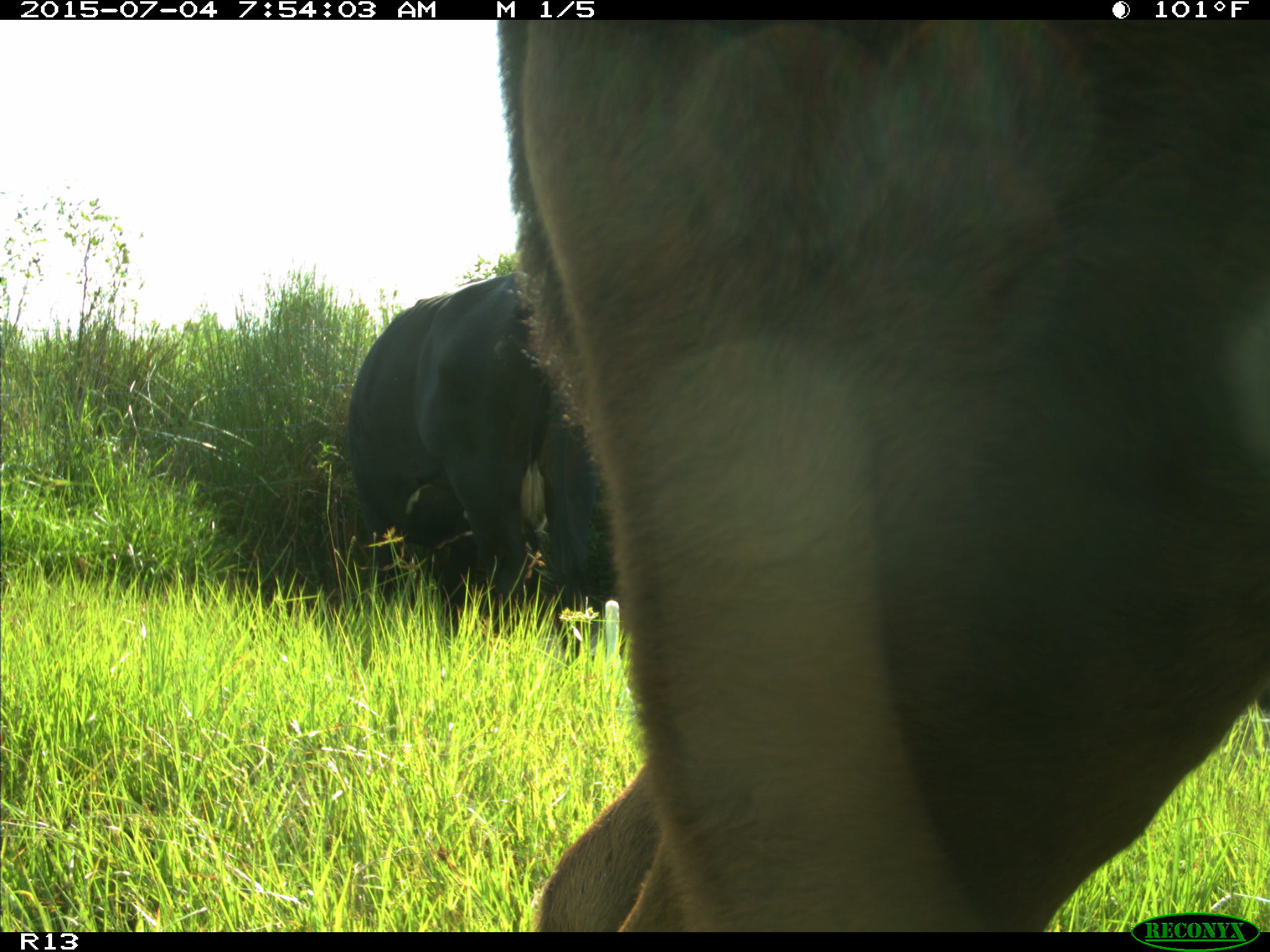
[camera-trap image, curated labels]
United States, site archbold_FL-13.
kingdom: Animalia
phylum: Chordata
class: Mammalia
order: Artiodactyla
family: Bovidae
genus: Bos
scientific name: Bos taurus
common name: domestic cow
Bos taurus (domestic cow).